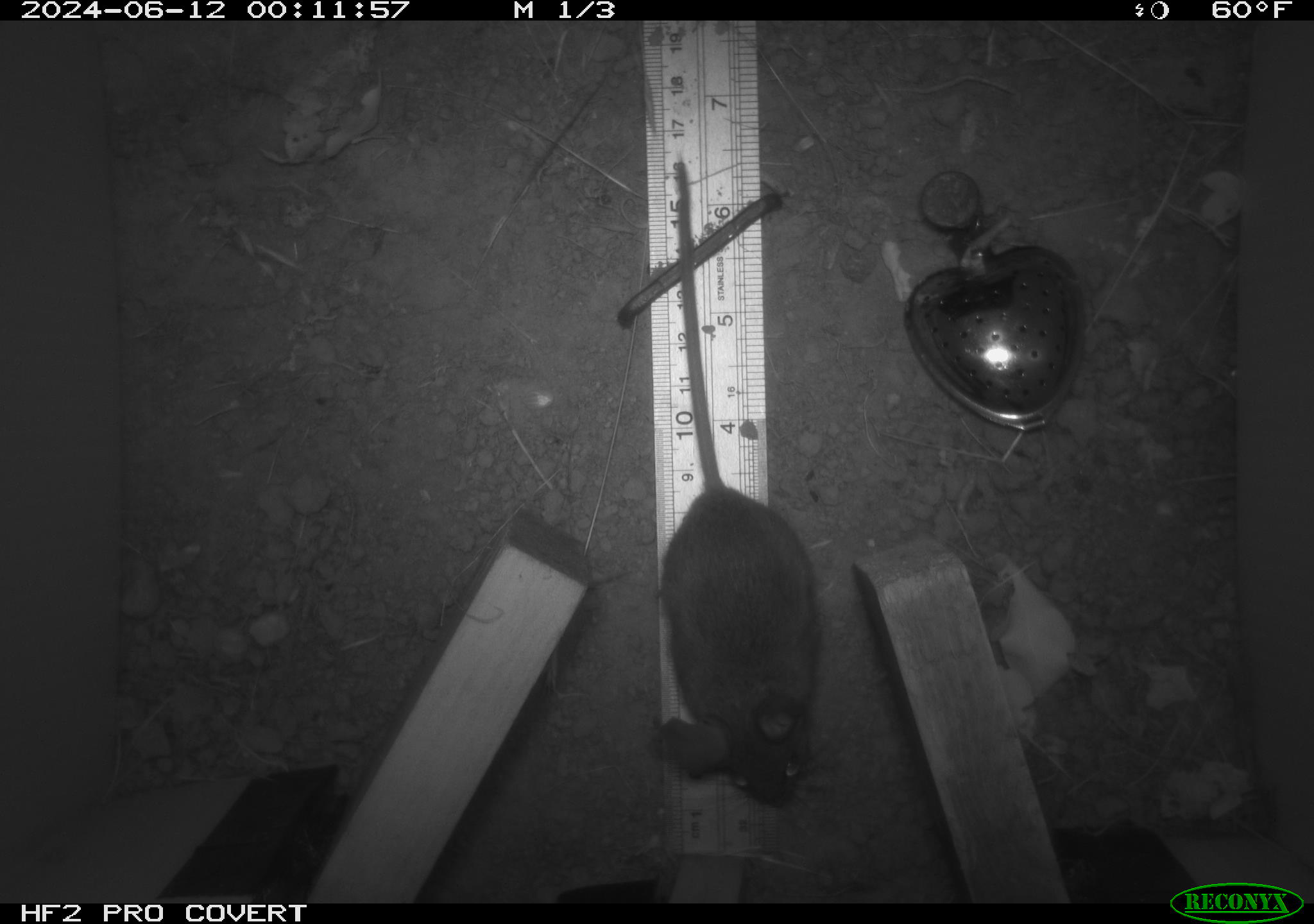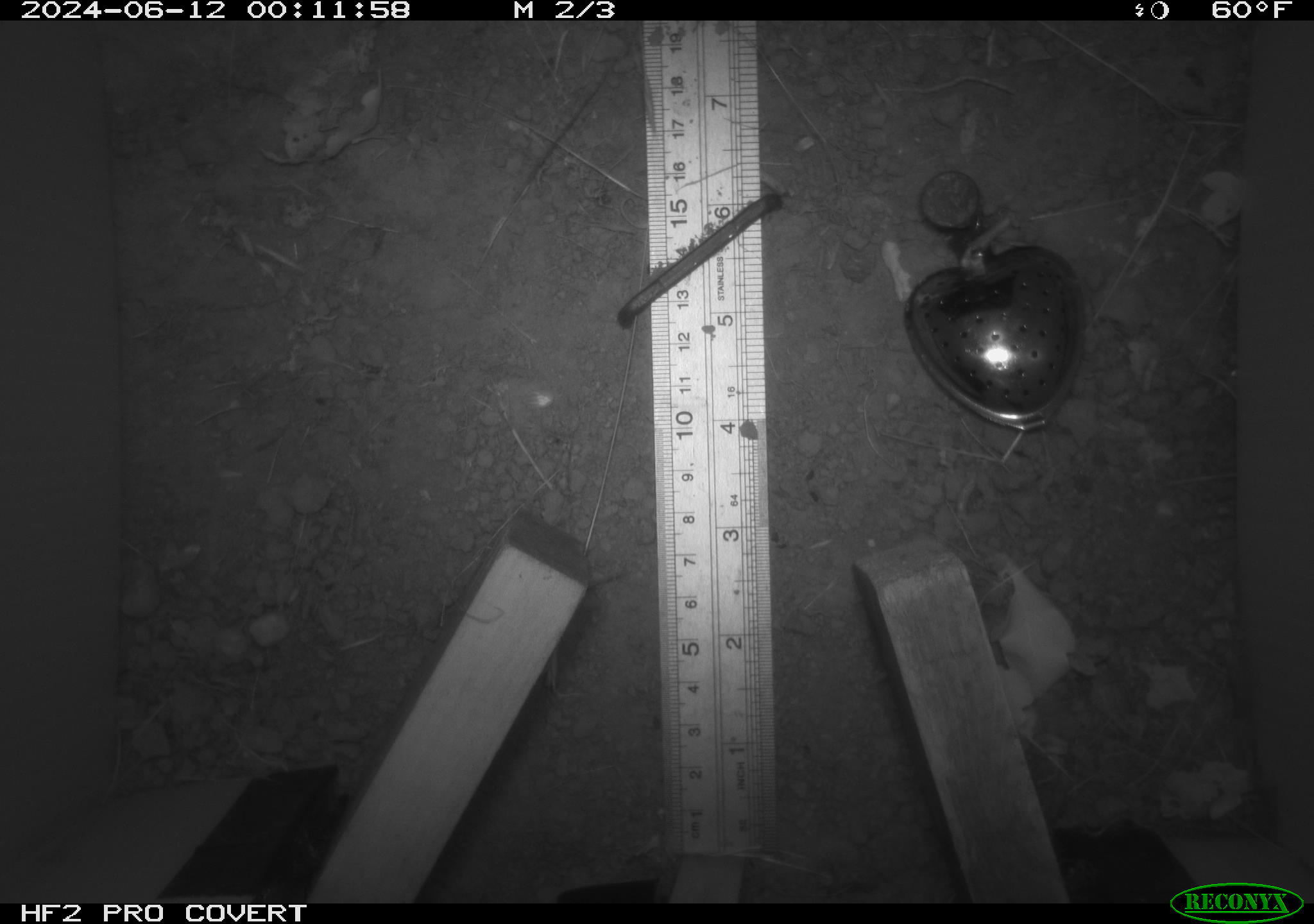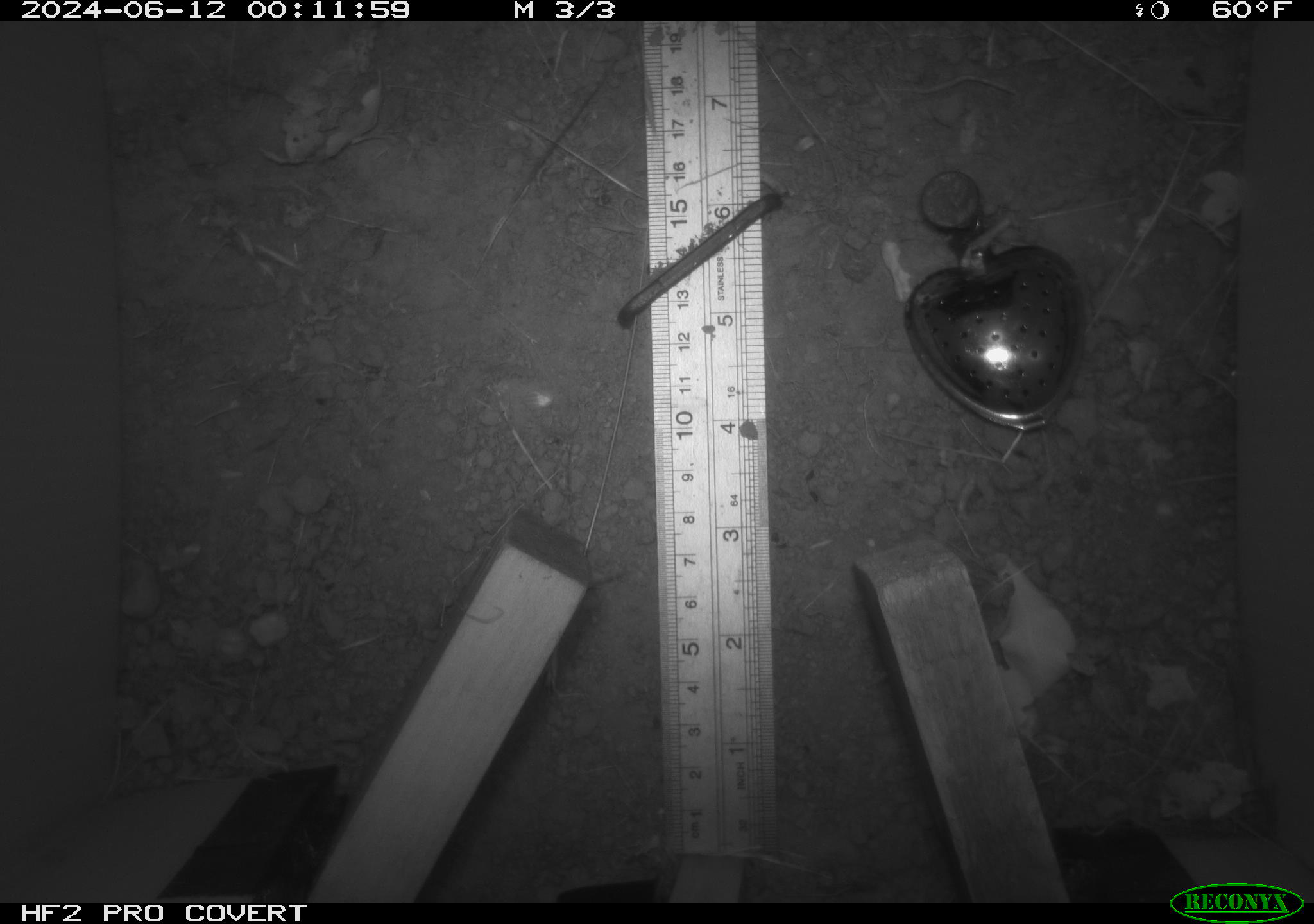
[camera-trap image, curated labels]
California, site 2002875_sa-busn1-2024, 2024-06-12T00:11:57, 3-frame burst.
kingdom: Animalia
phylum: Chordata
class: Mammalia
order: Rodentia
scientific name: Rodentia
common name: rodent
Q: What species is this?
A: Rodent (Rodentia).